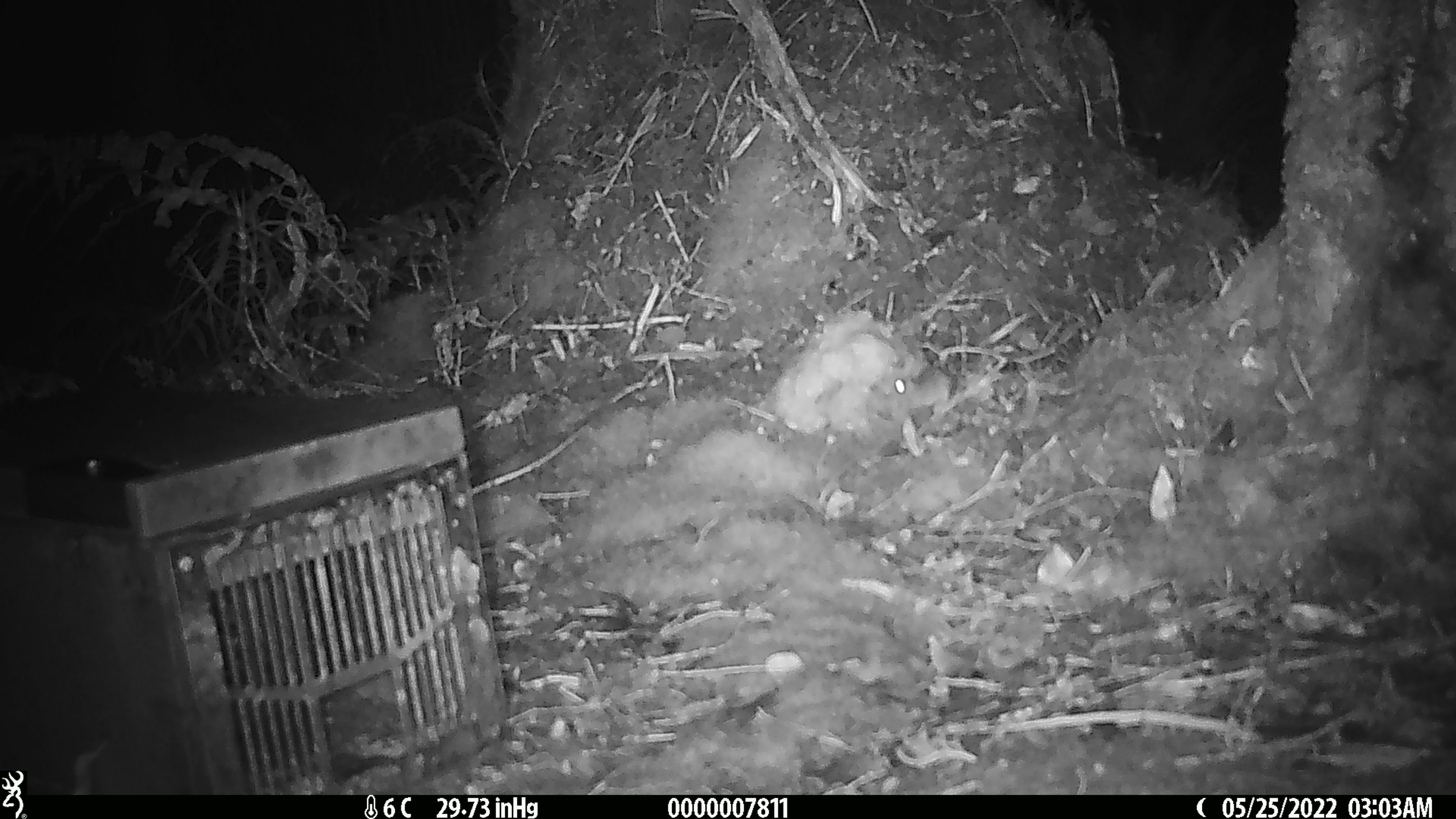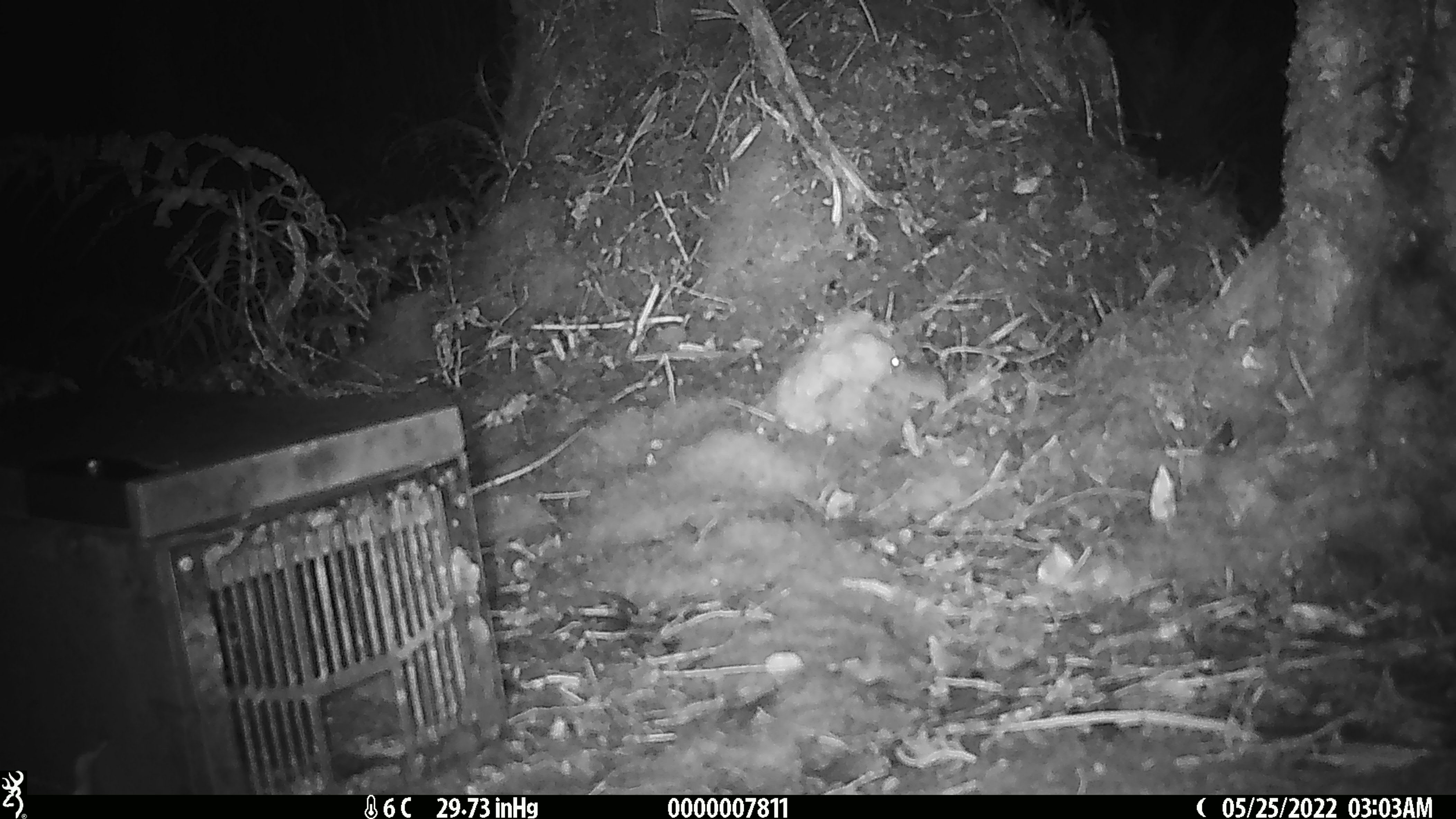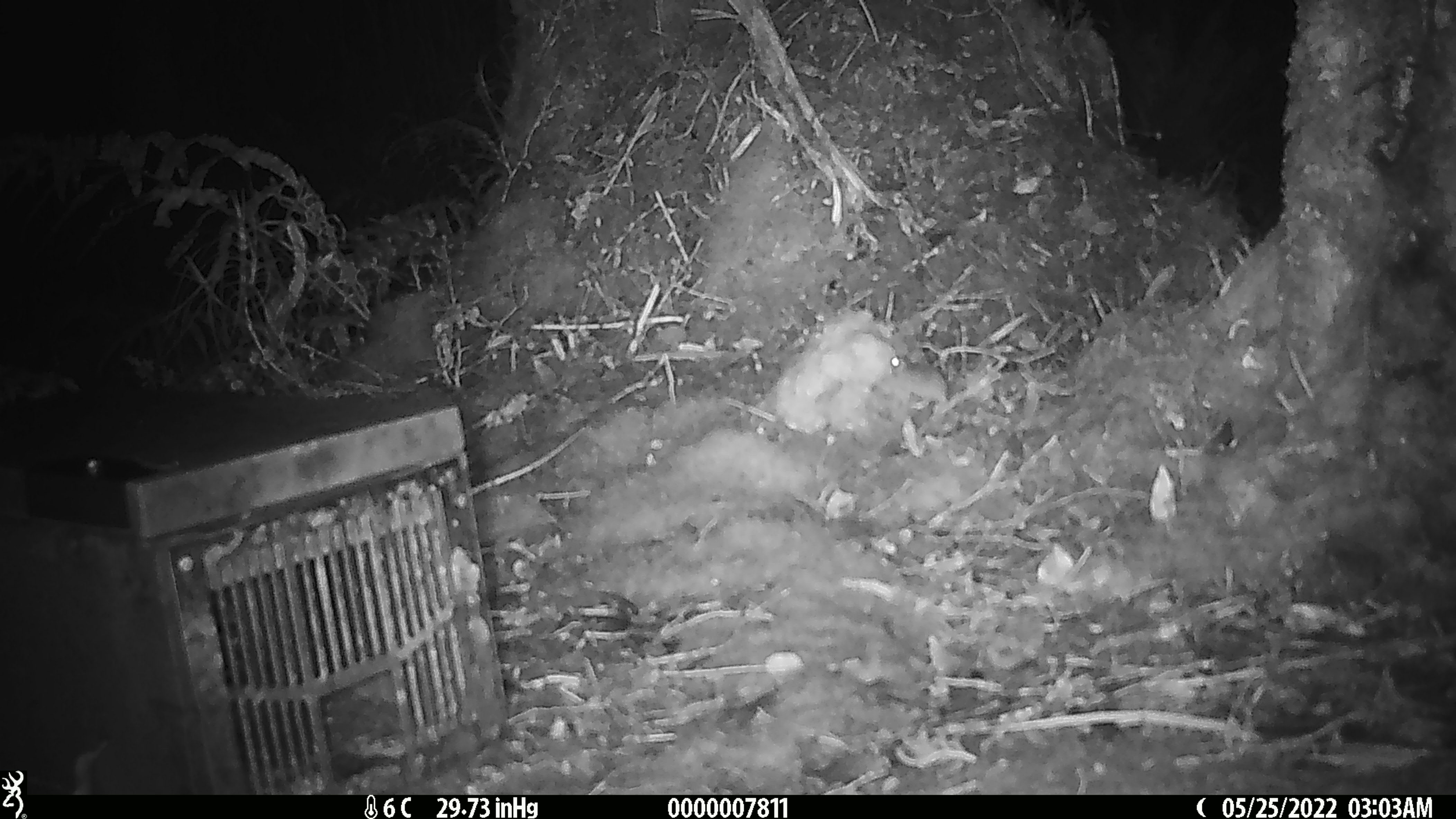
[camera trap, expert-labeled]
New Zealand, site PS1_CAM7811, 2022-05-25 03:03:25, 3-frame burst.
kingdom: Animalia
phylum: Chordata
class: Mammalia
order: Rodentia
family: Muridae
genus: Mus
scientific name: Mus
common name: mouse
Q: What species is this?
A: Mouse (Mus).